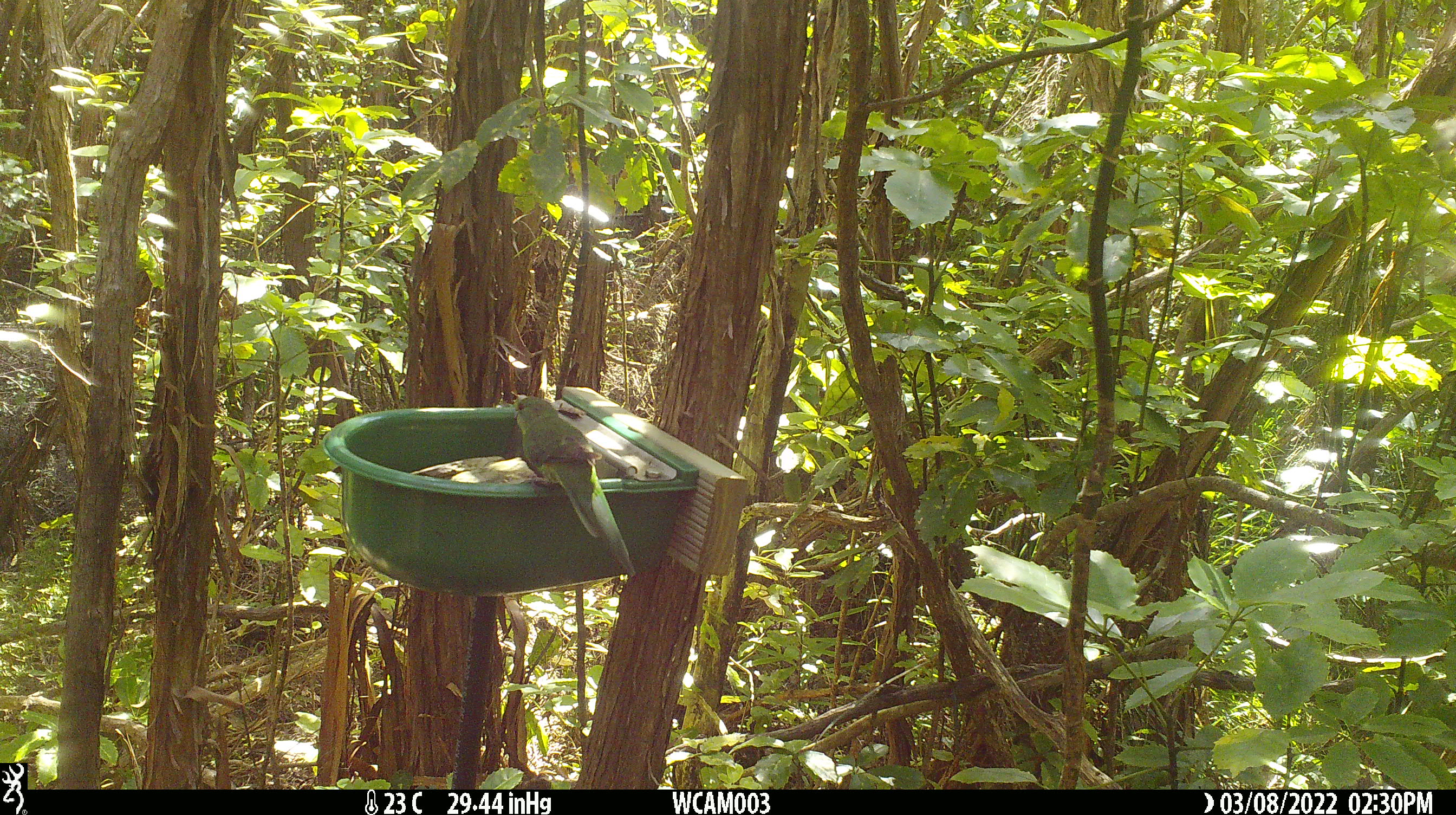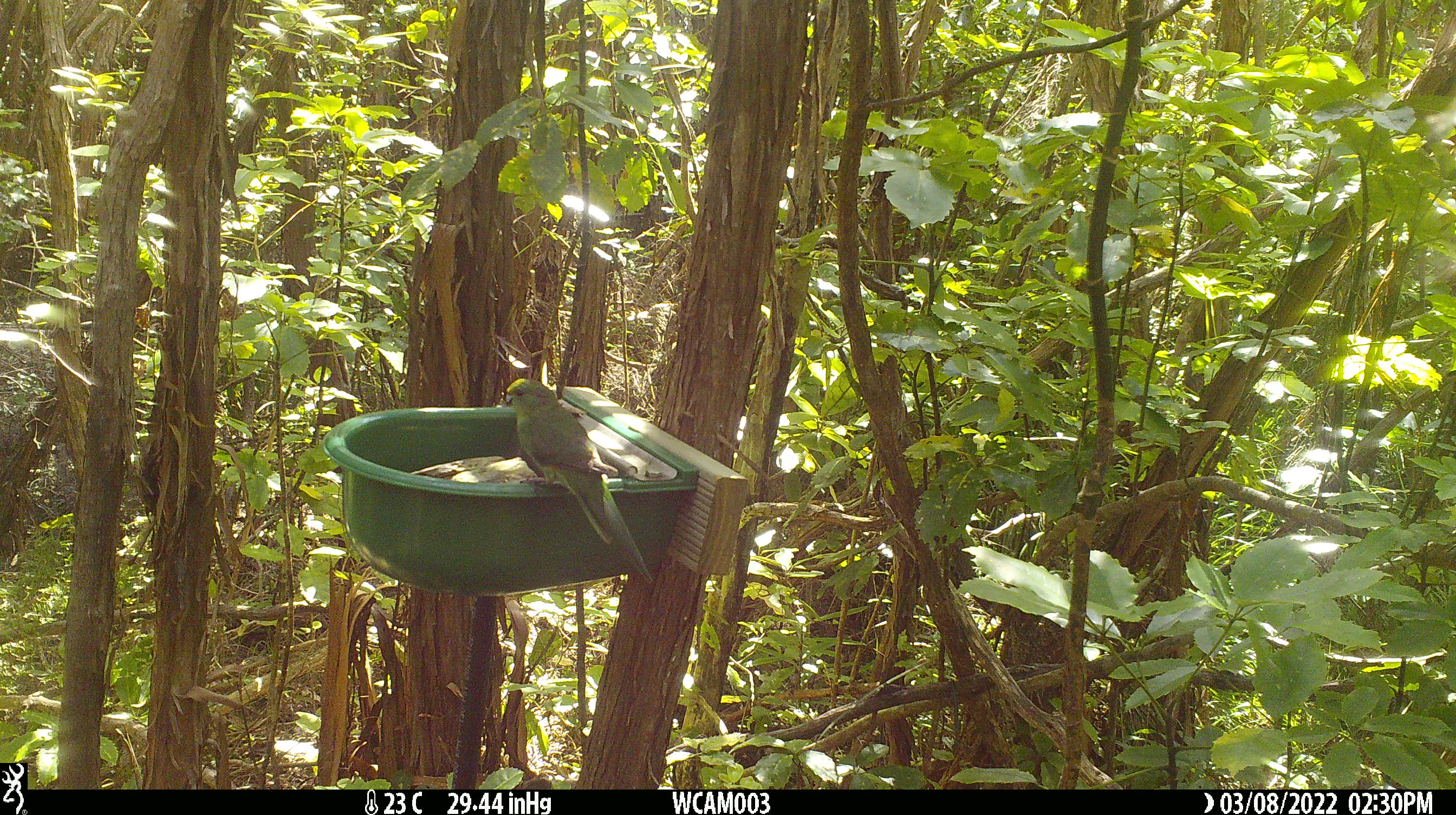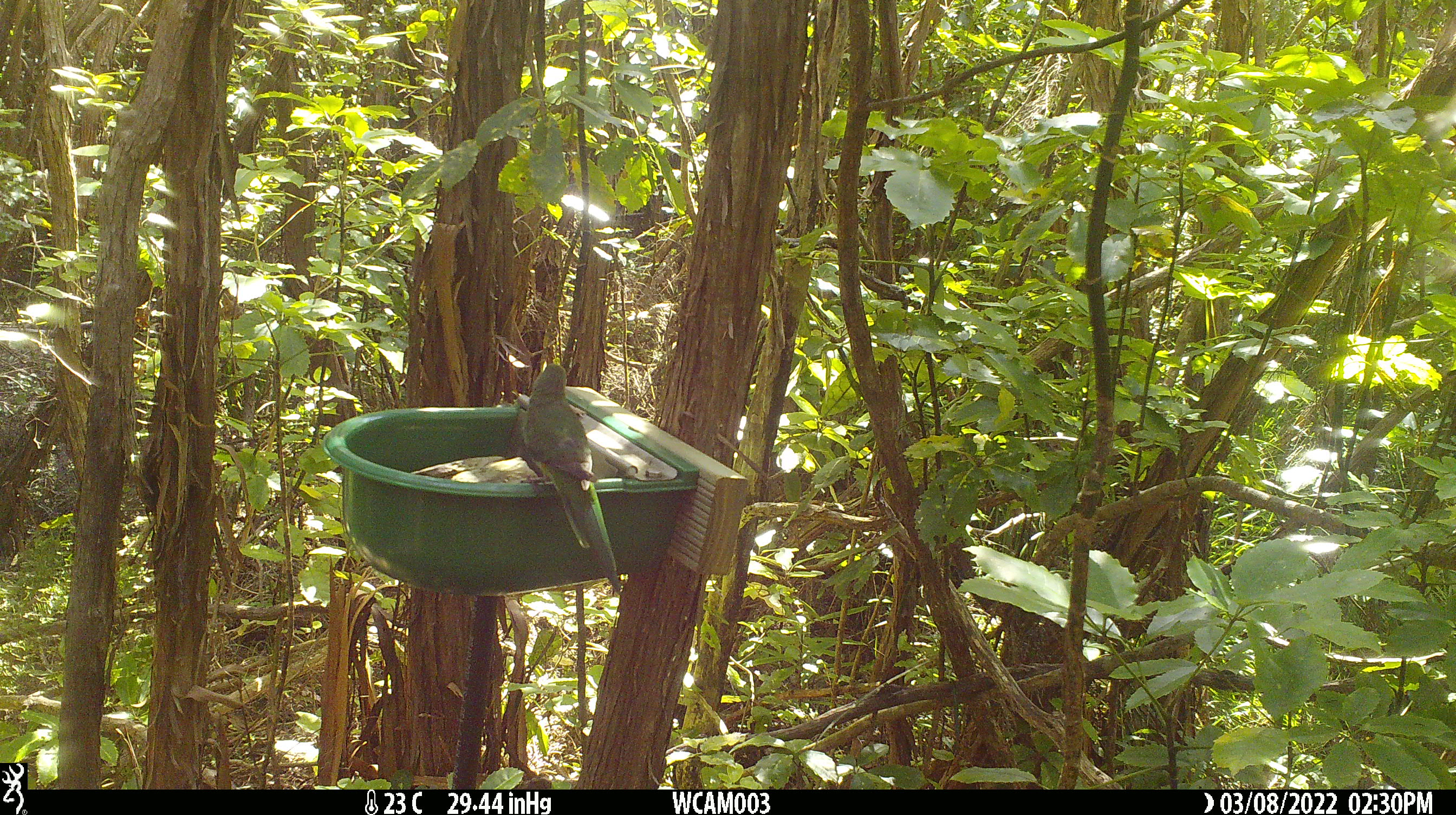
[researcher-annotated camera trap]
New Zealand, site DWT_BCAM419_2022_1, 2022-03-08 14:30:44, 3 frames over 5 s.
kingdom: Animalia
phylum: Chordata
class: Aves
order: Psittaciformes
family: Psittaculidae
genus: Cyanoramphus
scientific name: Cyanoramphus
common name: parakeet